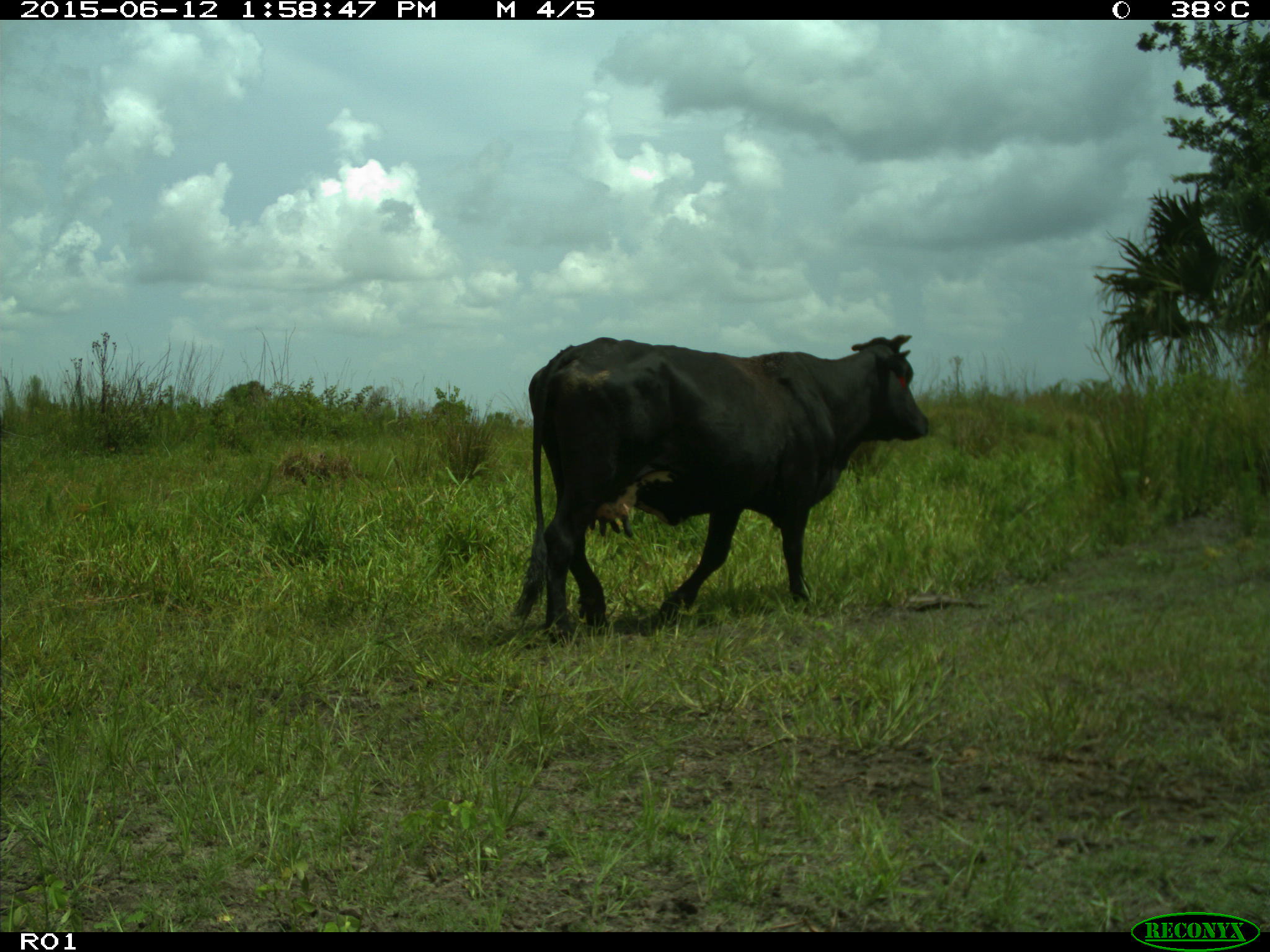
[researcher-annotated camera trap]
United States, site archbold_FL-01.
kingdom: Animalia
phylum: Chordata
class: Mammalia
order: Artiodactyla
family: Bovidae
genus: Bos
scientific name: Bos taurus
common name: domestic cow